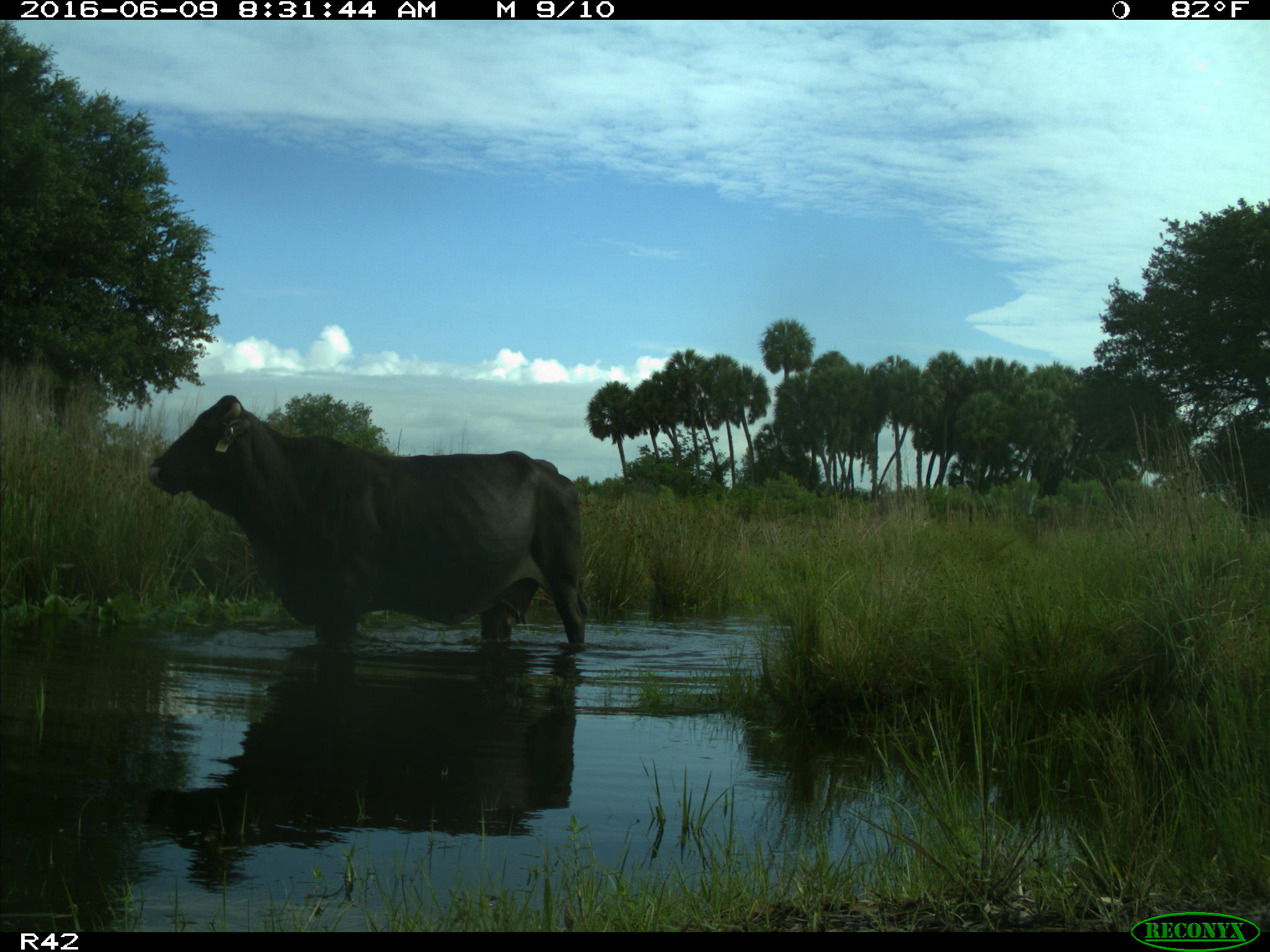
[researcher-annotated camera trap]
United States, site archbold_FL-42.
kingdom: Animalia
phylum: Chordata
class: Mammalia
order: Artiodactyla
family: Bovidae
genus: Bos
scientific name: Bos taurus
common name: domestic cow